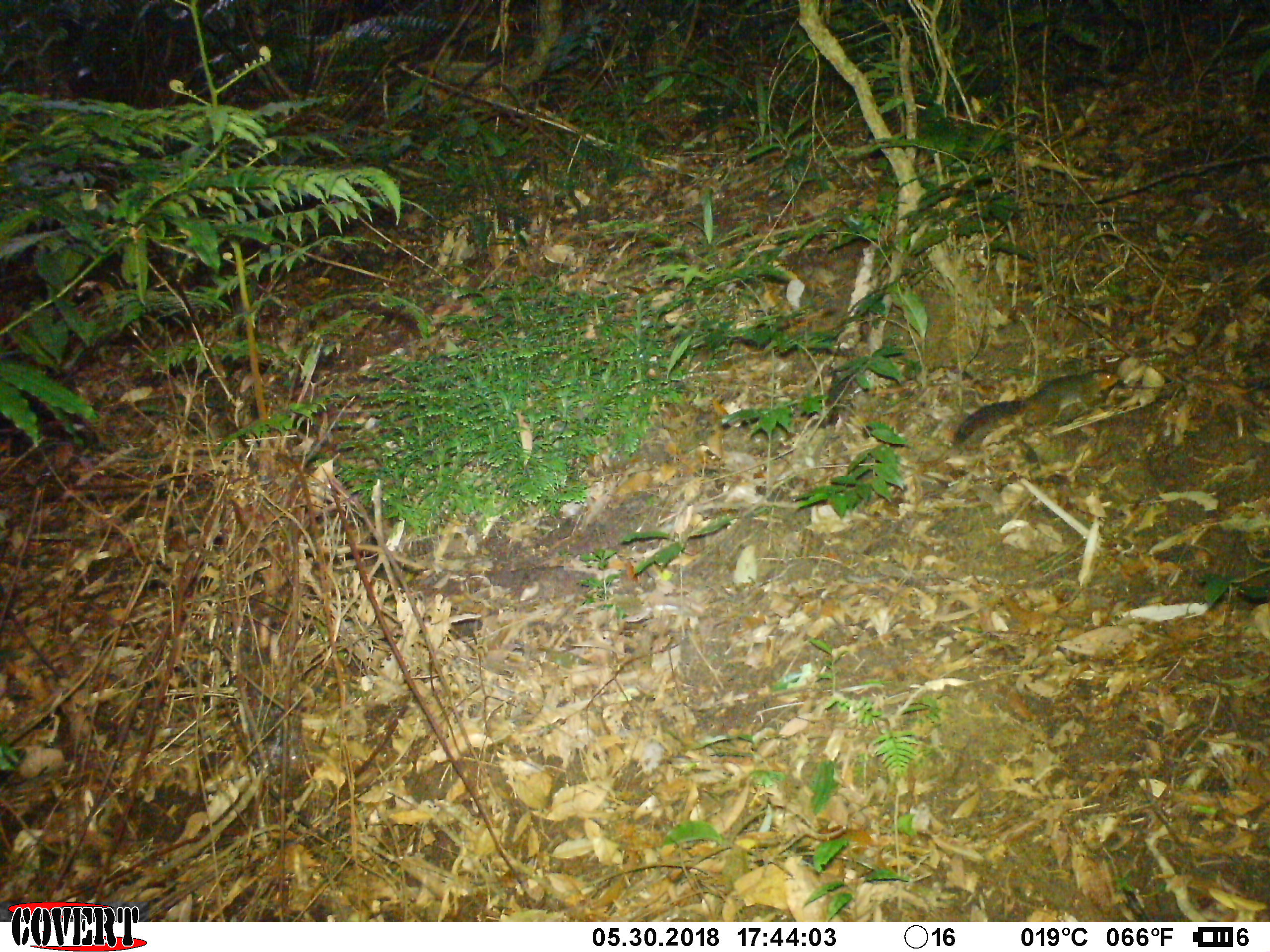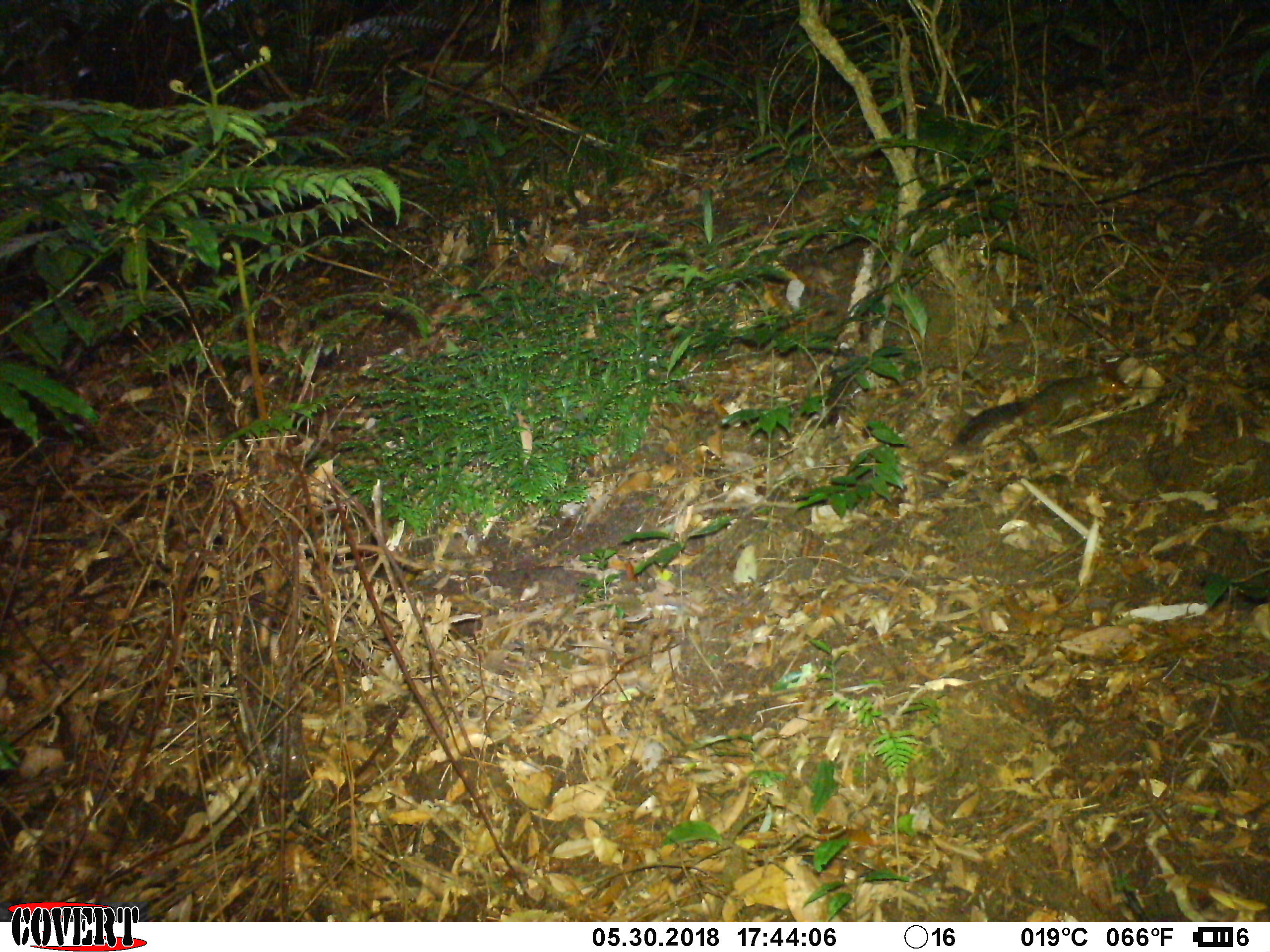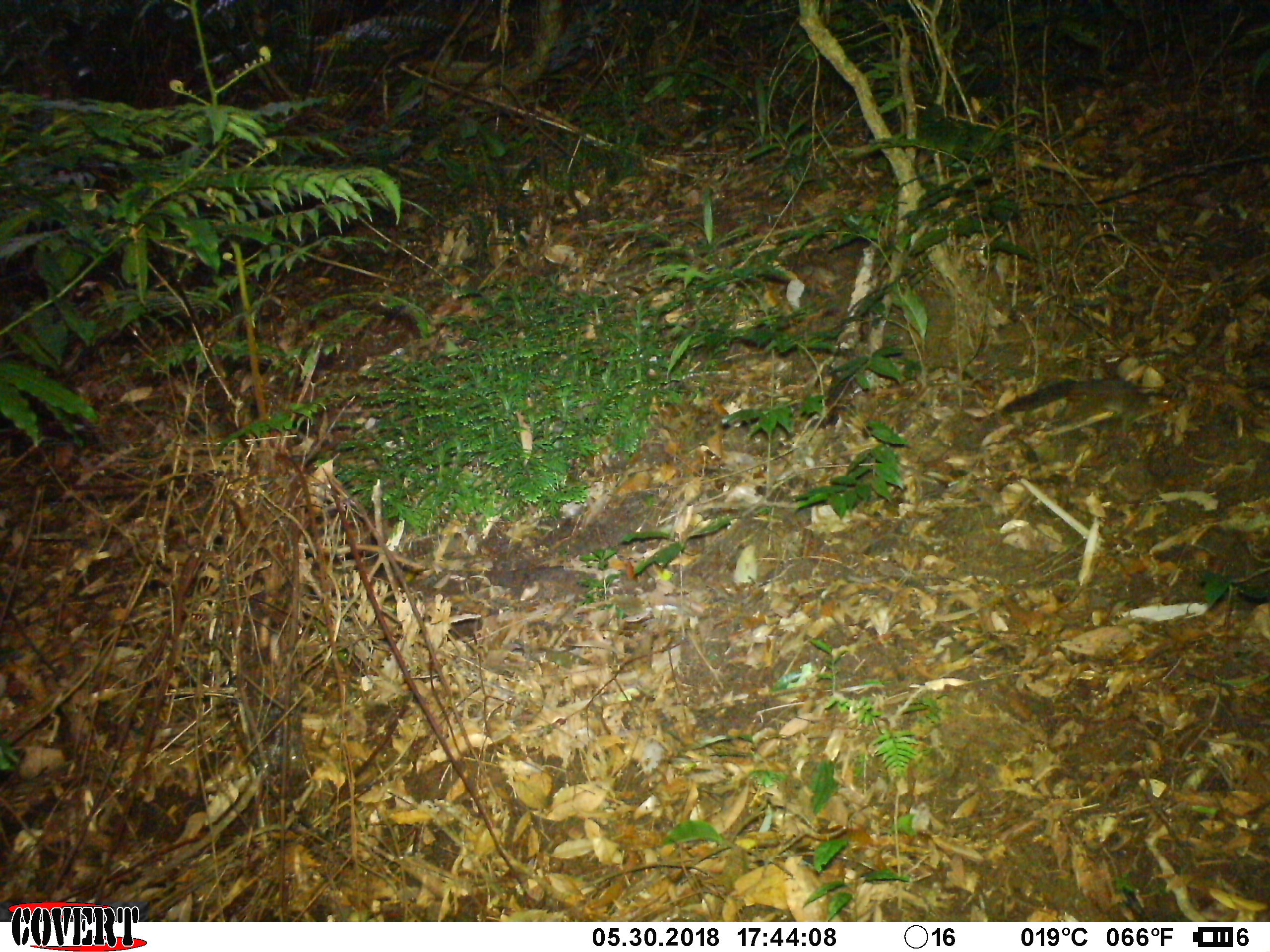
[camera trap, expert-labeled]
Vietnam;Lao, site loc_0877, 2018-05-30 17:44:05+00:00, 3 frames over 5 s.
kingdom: Animalia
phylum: Chordata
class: Mammalia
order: Rodentia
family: Sciuridae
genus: Dremomys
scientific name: Dremomys rufigenis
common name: red-cheeked squirrel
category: red cheeked squirrel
Red cheeked squirrel (red-cheeked squirrel) (Dremomys rufigenis). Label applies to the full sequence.